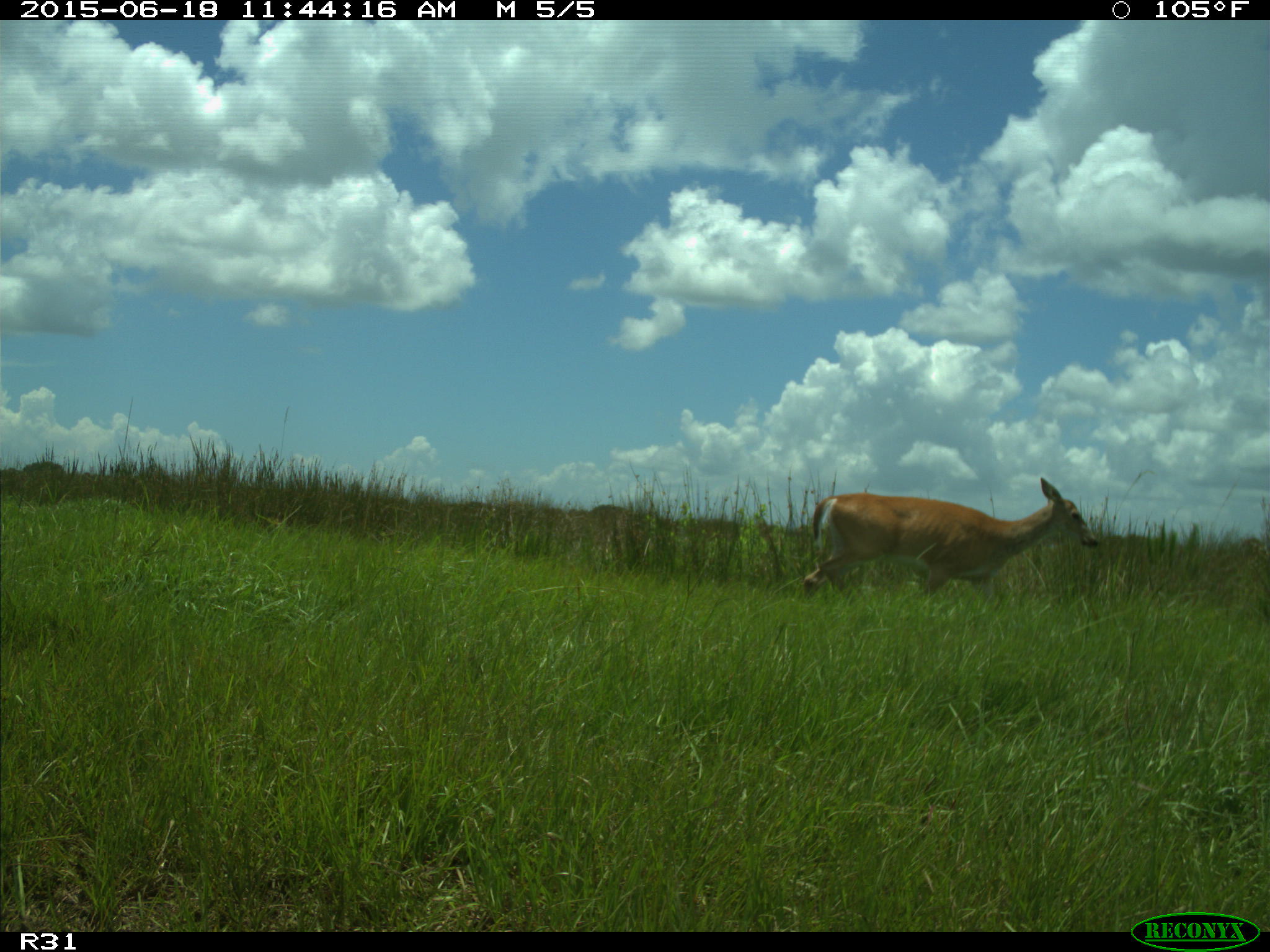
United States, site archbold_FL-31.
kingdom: Animalia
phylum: Chordata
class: Mammalia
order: Artiodactyla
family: Cervidae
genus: Odocoileus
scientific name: Odocoileus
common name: deer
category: unidentified deer